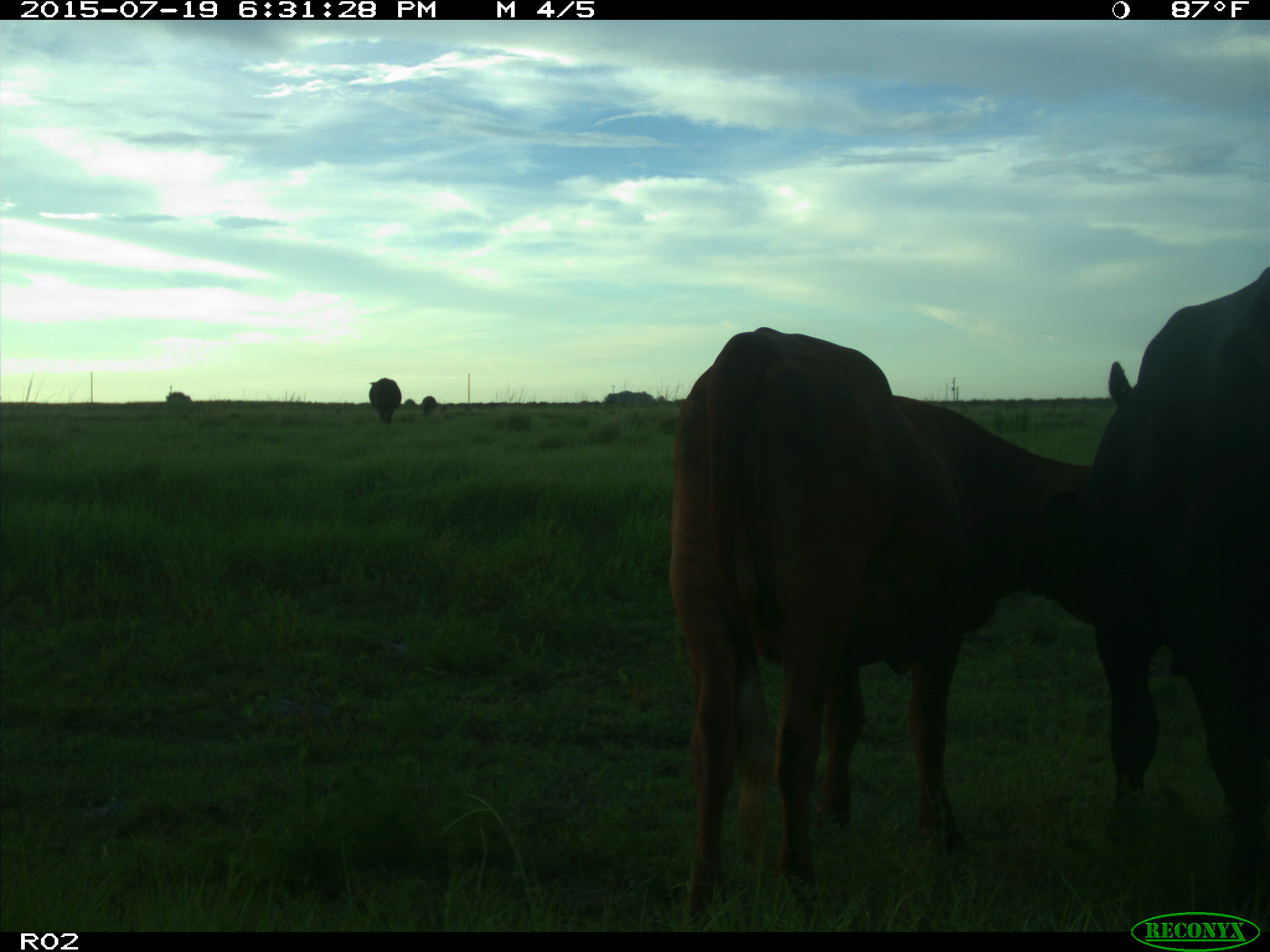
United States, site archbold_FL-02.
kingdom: Animalia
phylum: Chordata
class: Mammalia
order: Artiodactyla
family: Bovidae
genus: Bos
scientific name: Bos taurus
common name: domestic cow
Bos taurus (domestic cow).